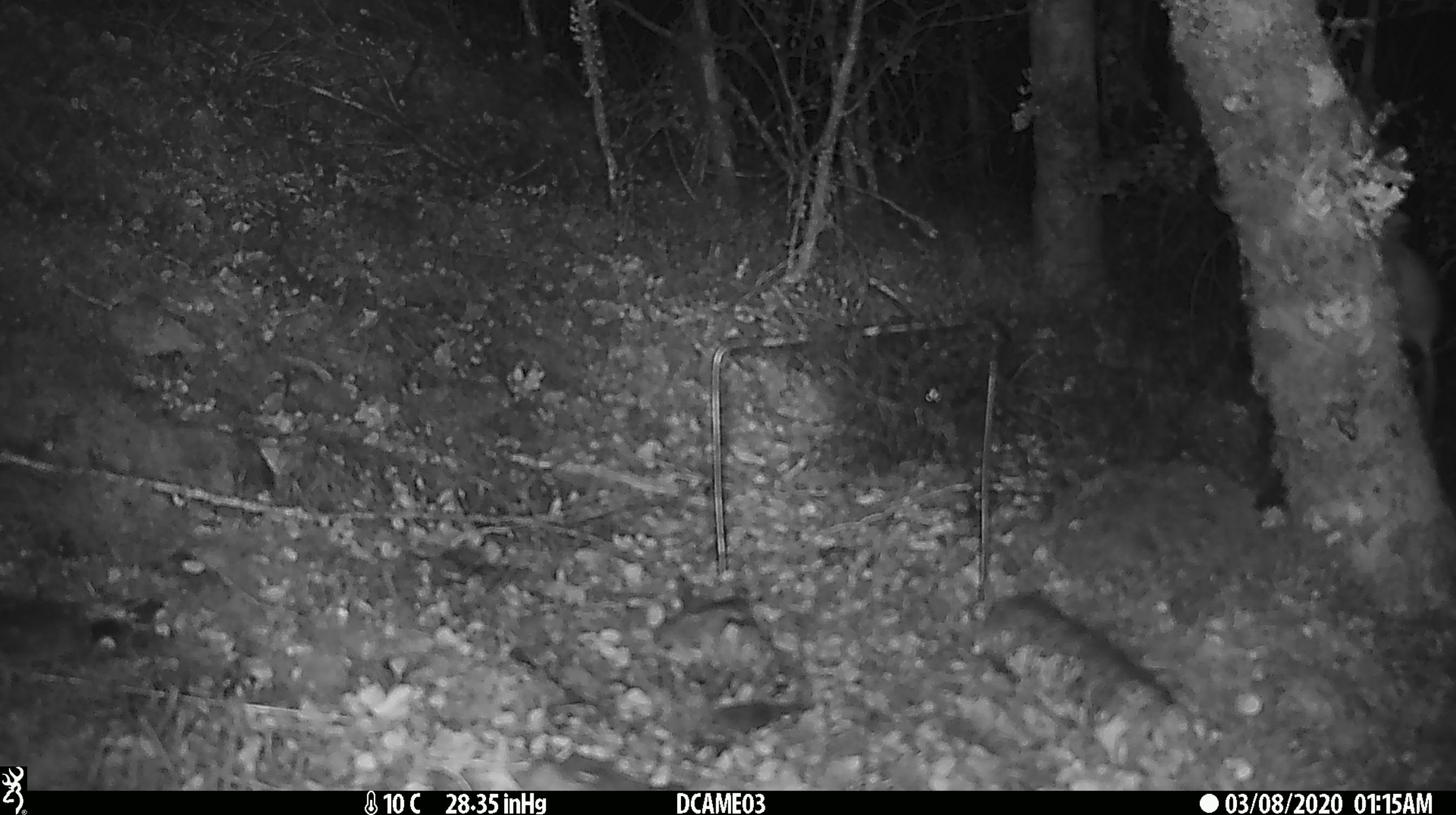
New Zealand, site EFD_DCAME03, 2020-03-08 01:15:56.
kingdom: Animalia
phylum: Chordata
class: Mammalia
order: Rodentia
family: Muridae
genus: Mus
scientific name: Mus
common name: mouse